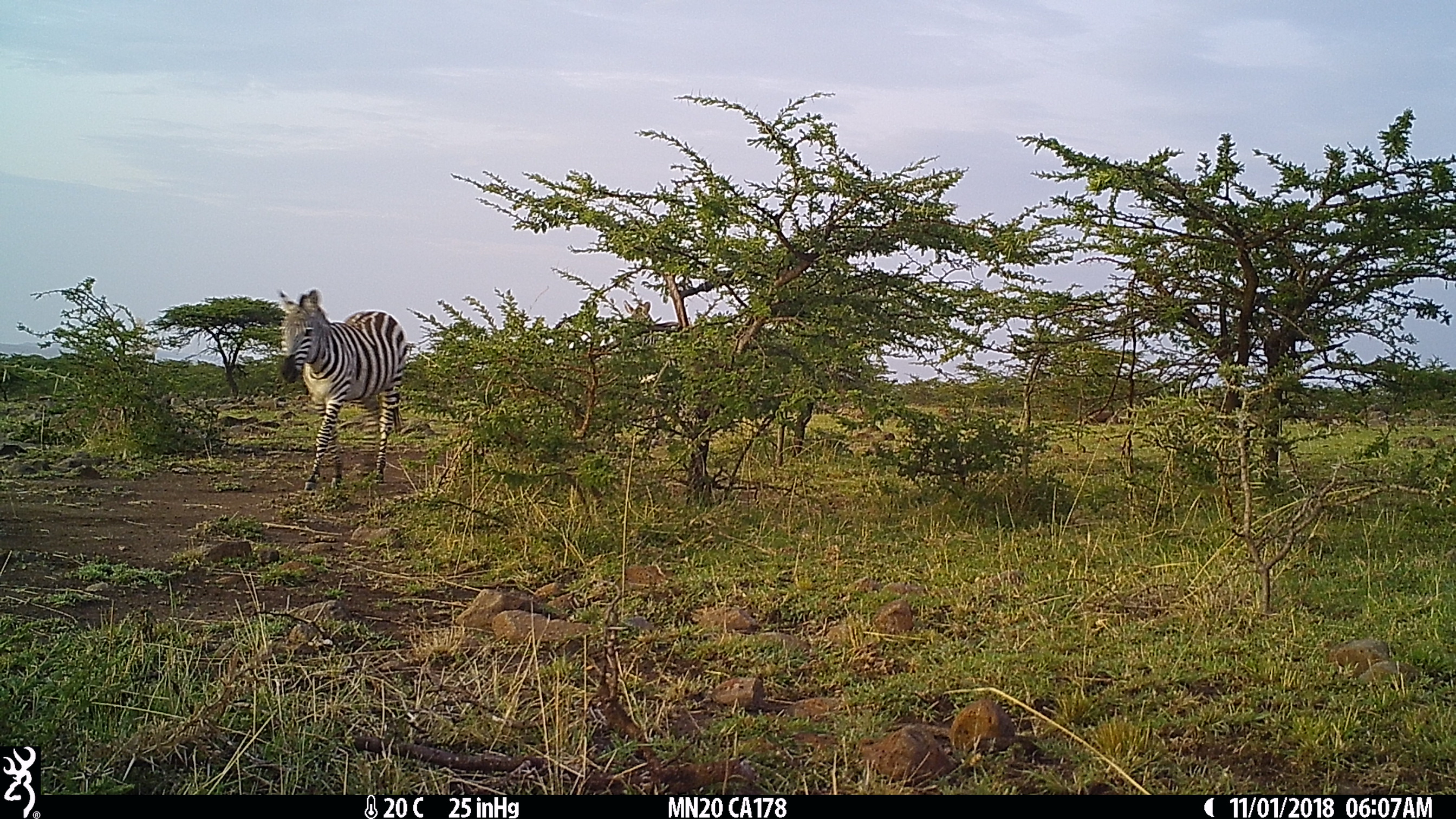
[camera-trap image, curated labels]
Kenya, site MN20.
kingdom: Animalia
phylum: Chordata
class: Mammalia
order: Perissodactyla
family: Equidae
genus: Equus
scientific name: Equus quagga burchellii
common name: burchell's zebra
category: zebra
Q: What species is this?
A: Zebra (burchell's zebra) (Equus quagga burchellii).